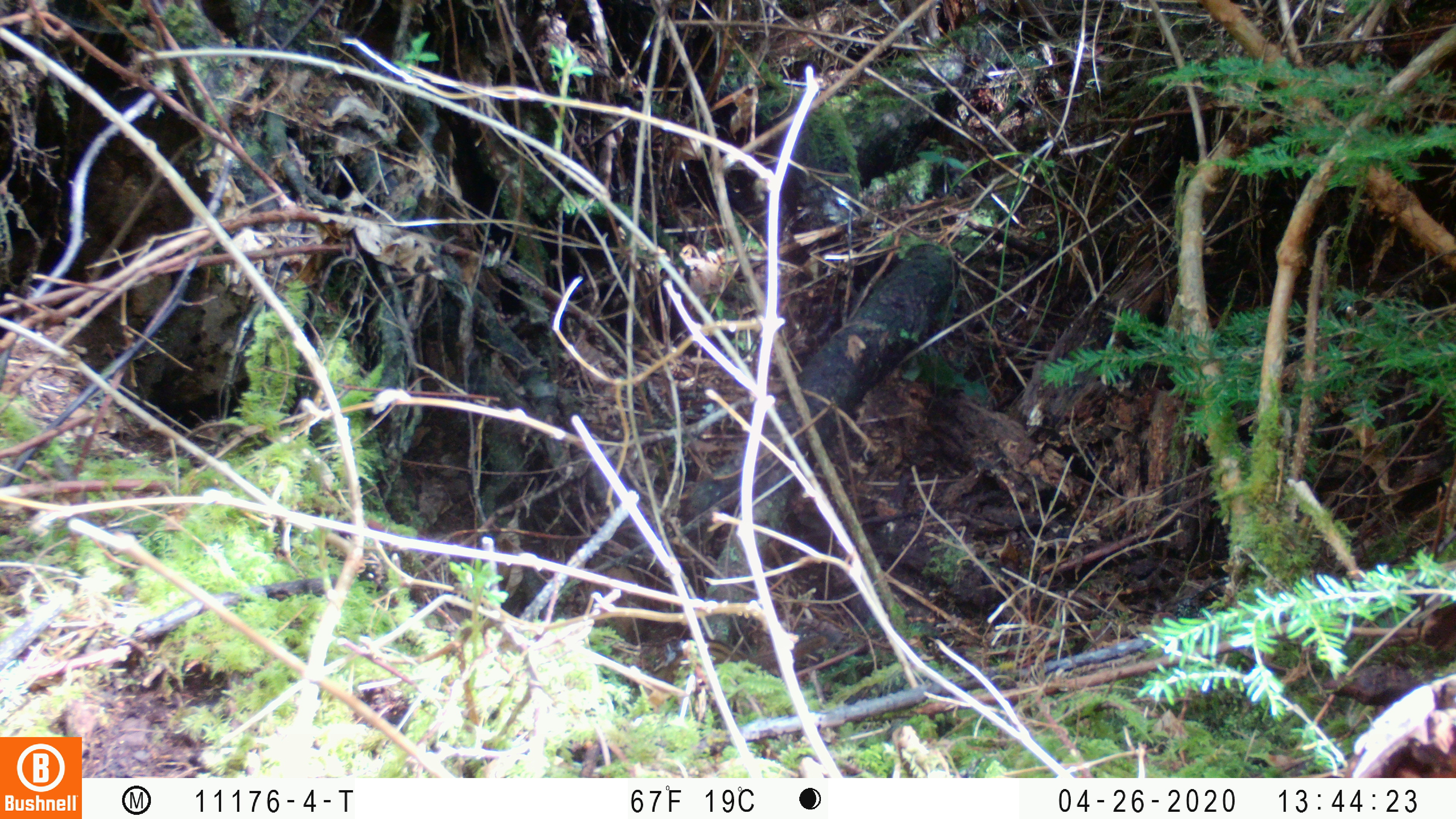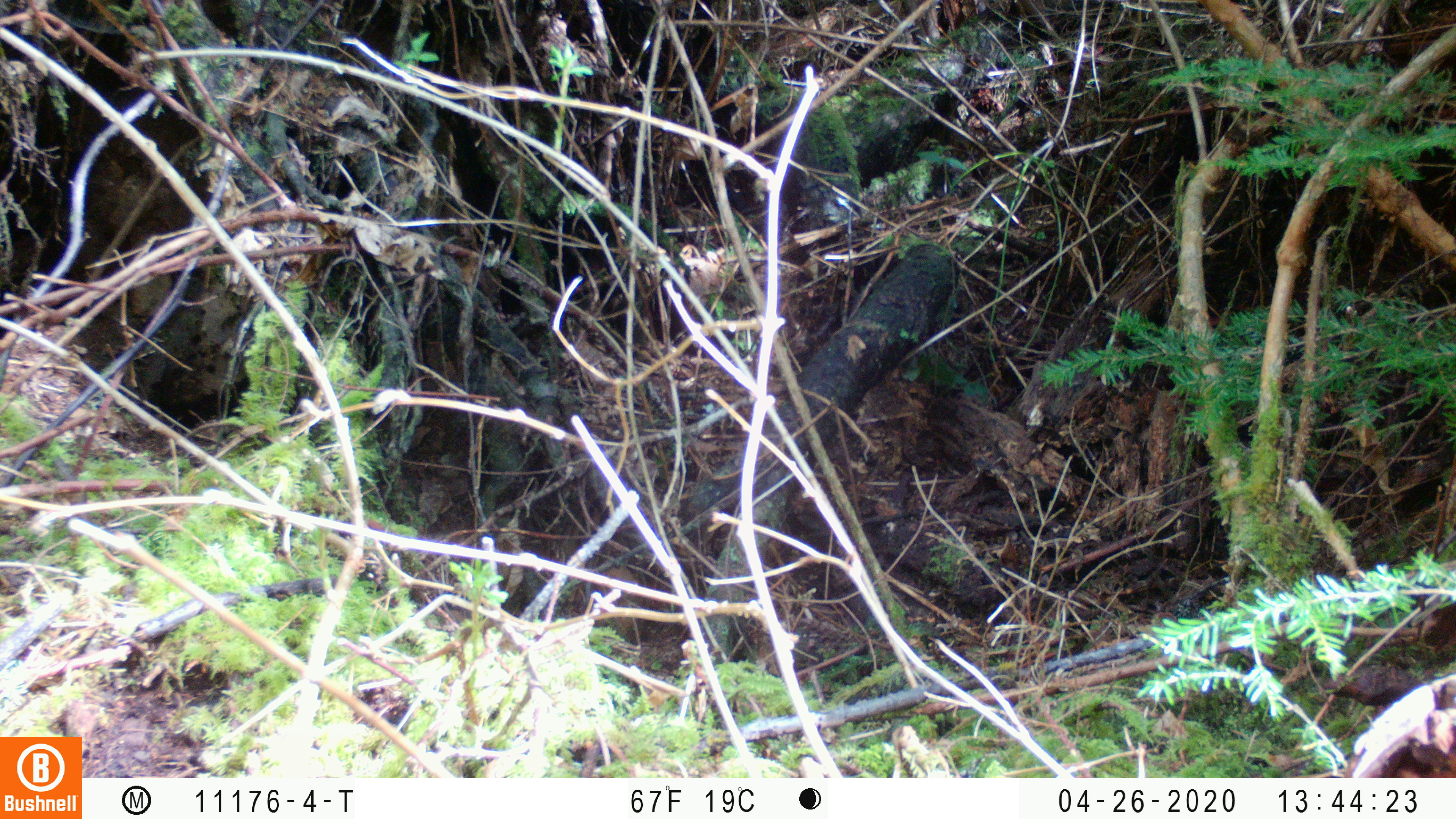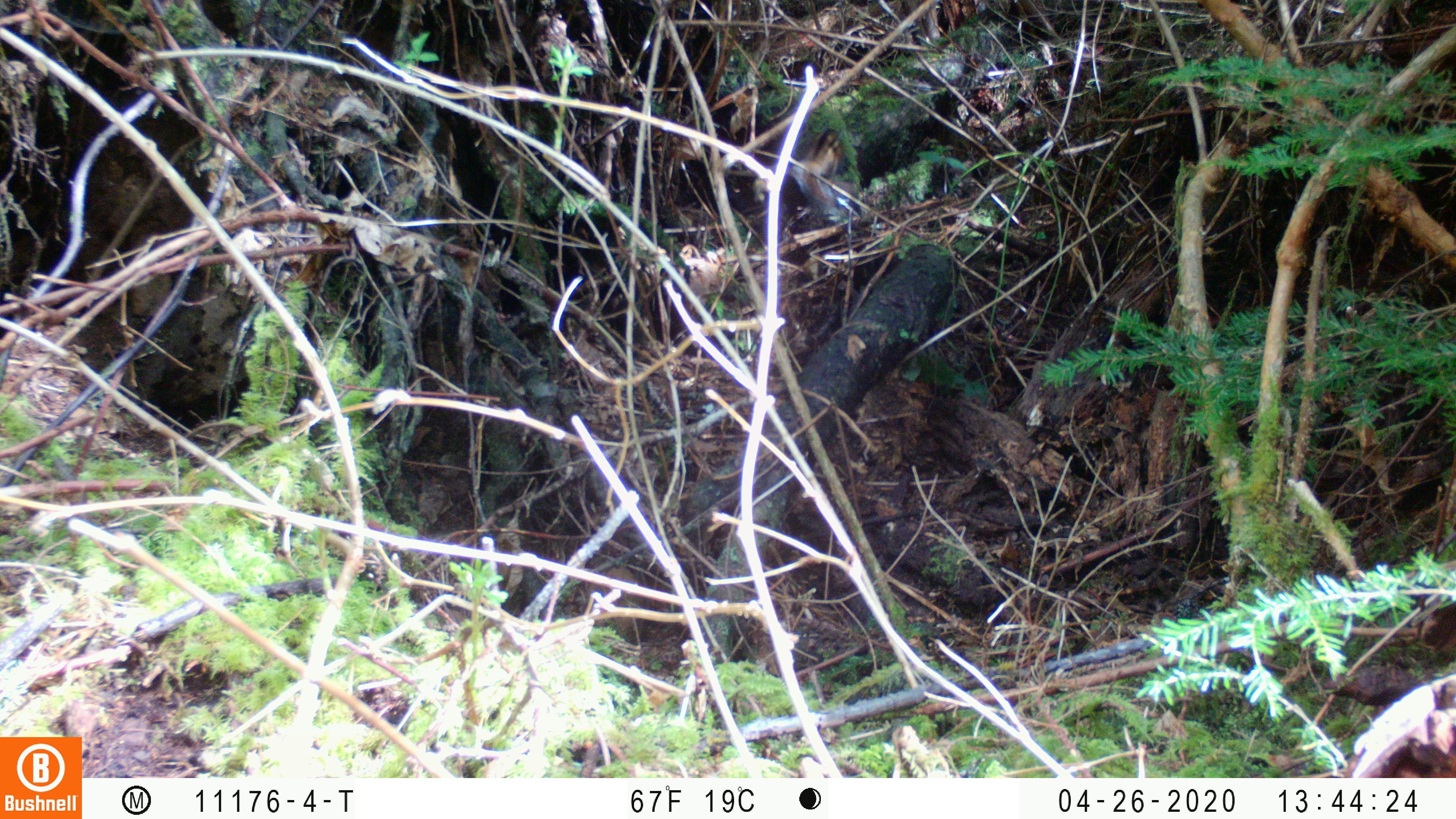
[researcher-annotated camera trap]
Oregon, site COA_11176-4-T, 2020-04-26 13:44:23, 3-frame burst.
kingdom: Animalia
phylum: Chordata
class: Mammalia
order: Rodentia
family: Sciuridae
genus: Neotamias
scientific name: Neotamias townsendii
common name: townsend's chipmunk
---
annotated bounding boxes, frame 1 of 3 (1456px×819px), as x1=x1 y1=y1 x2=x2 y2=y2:
townsend's chipmunk: x1=647 y1=623 x2=841 y2=682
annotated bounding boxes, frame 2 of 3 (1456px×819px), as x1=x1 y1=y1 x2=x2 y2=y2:
townsend's chipmunk: x1=857 y1=562 x2=861 y2=564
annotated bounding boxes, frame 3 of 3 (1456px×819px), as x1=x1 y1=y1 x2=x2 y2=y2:
townsend's chipmunk: x1=789 y1=120 x2=846 y2=216